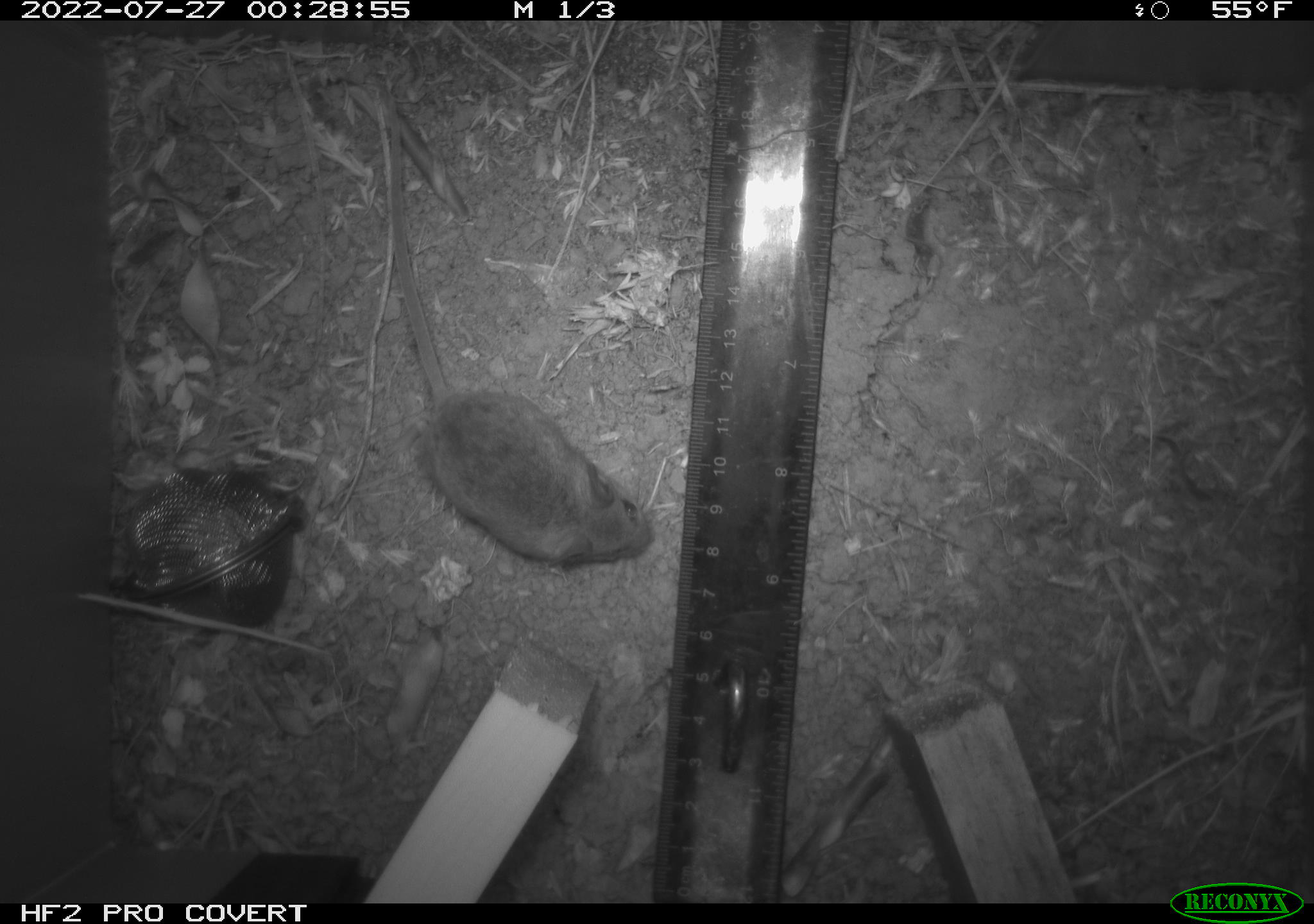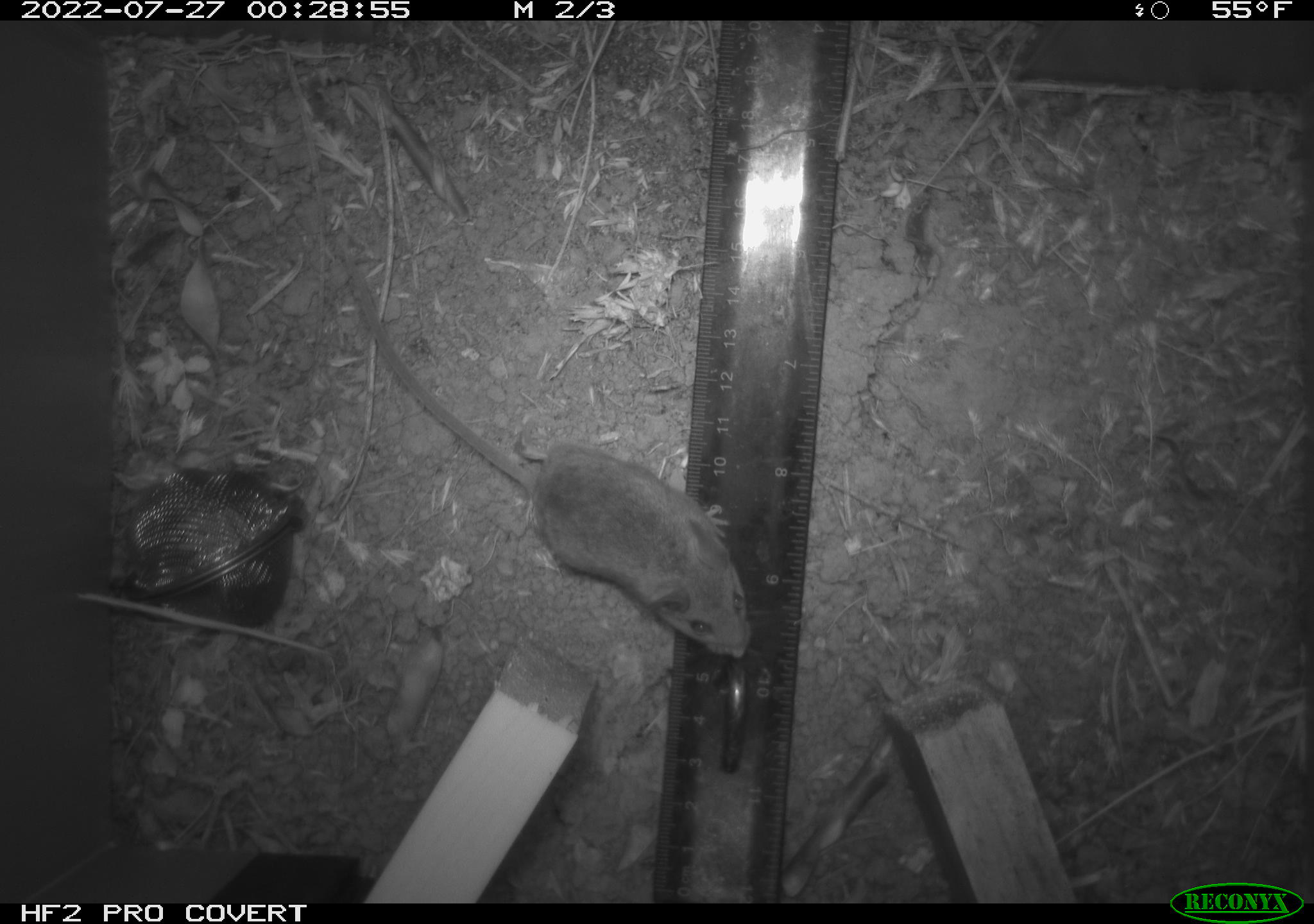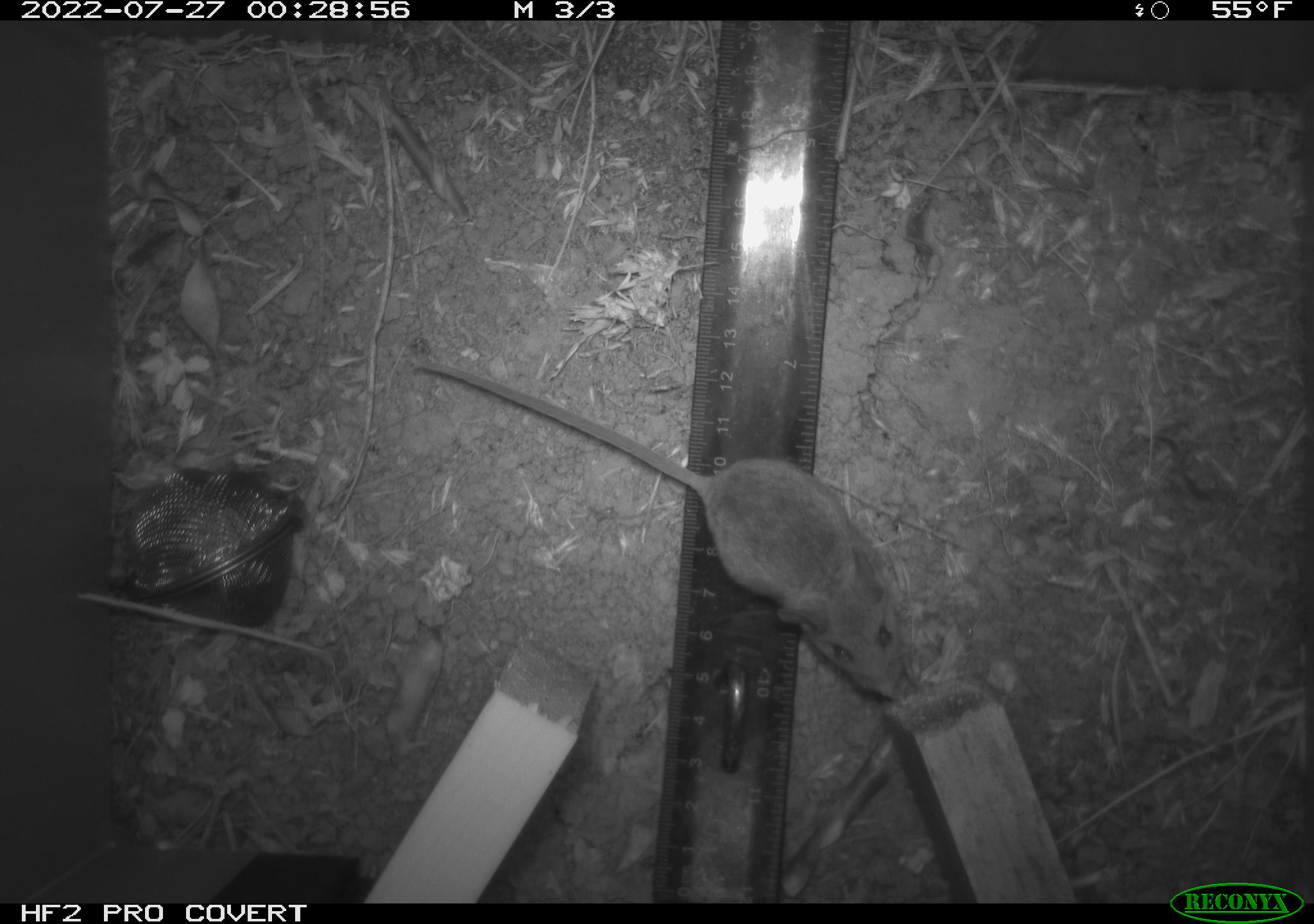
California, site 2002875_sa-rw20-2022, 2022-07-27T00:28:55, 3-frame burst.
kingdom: Animalia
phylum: Chordata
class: Mammalia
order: Rodentia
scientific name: Rodentia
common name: mouse species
Mouse species (Rodentia).